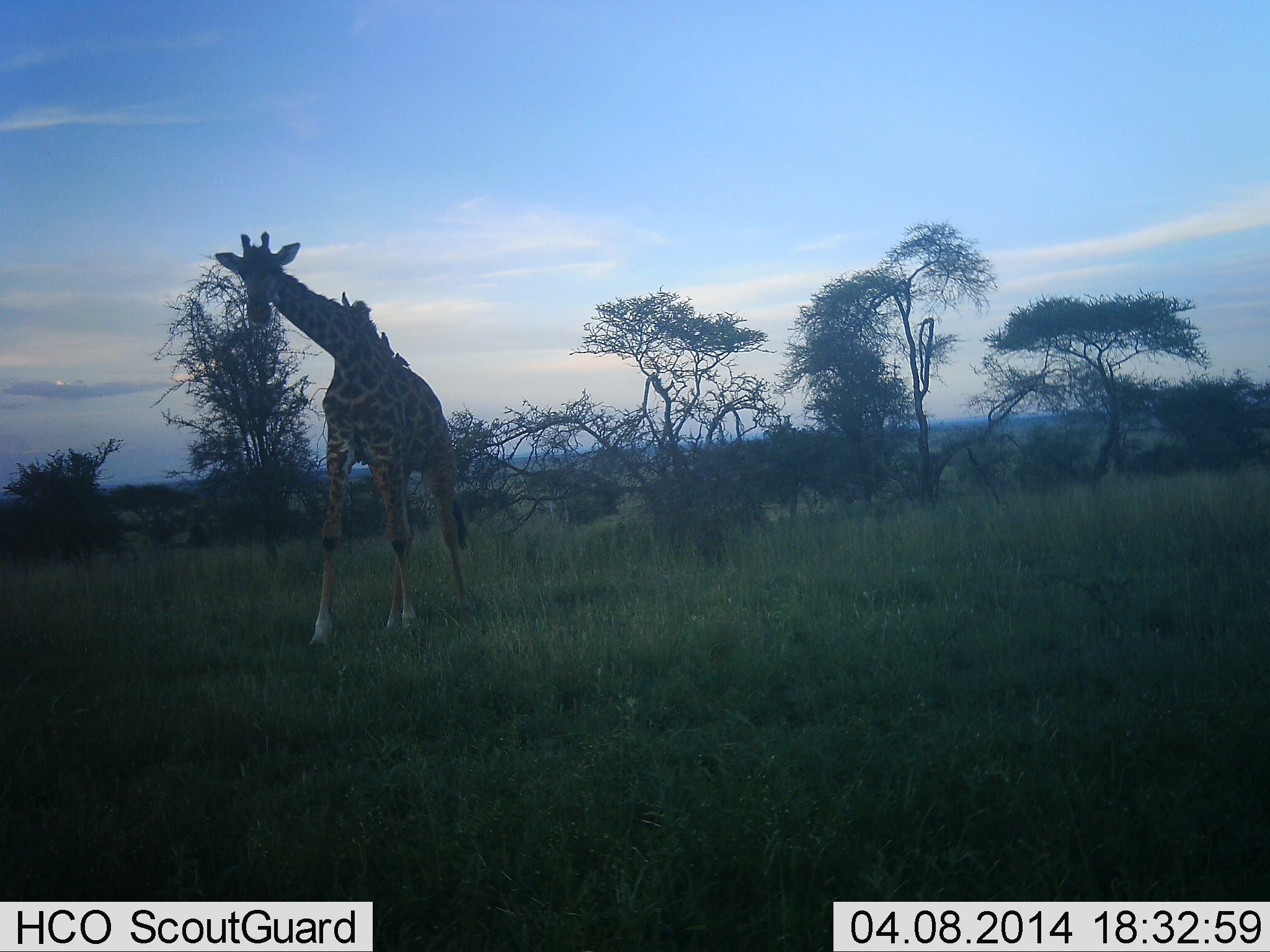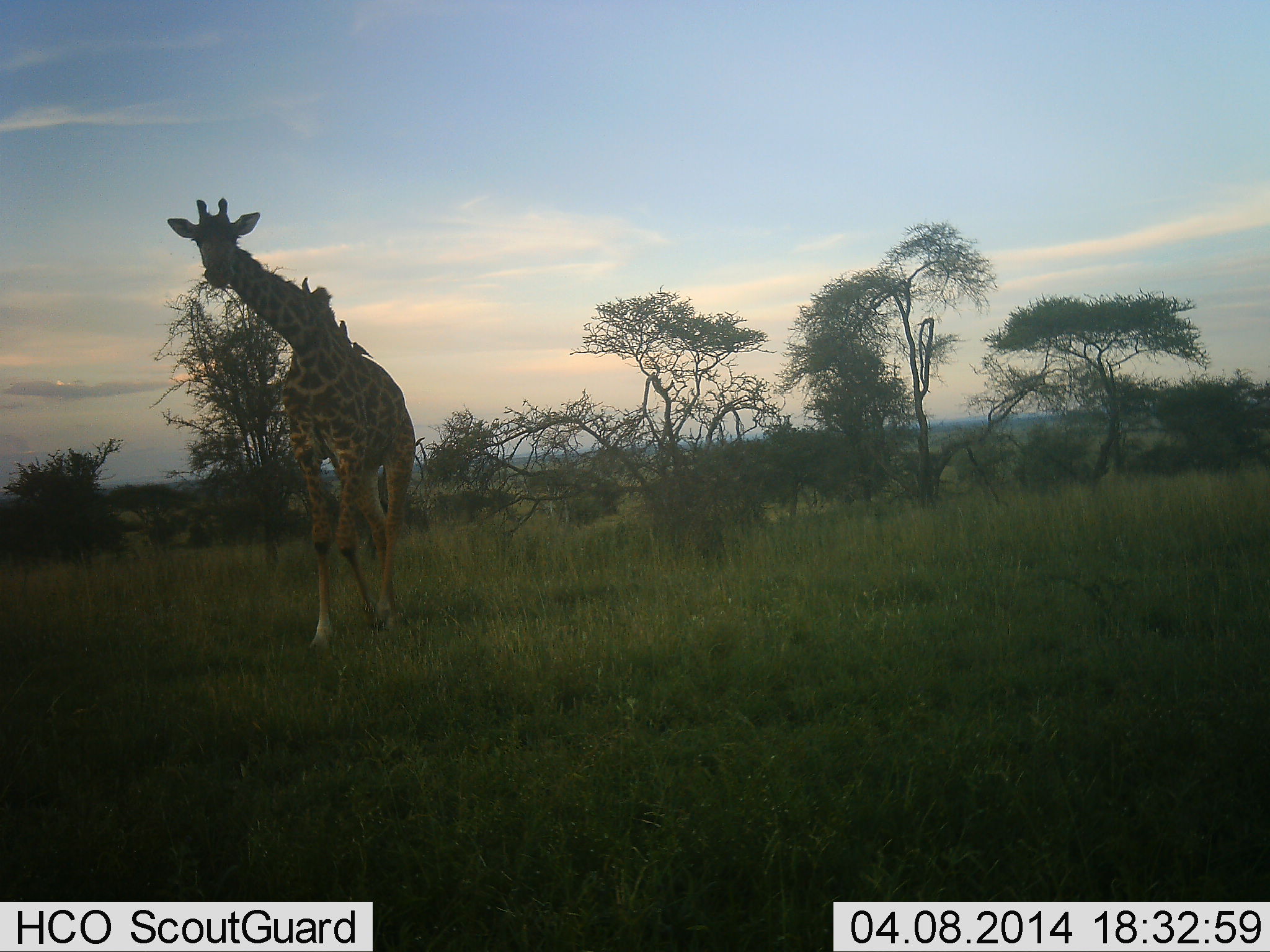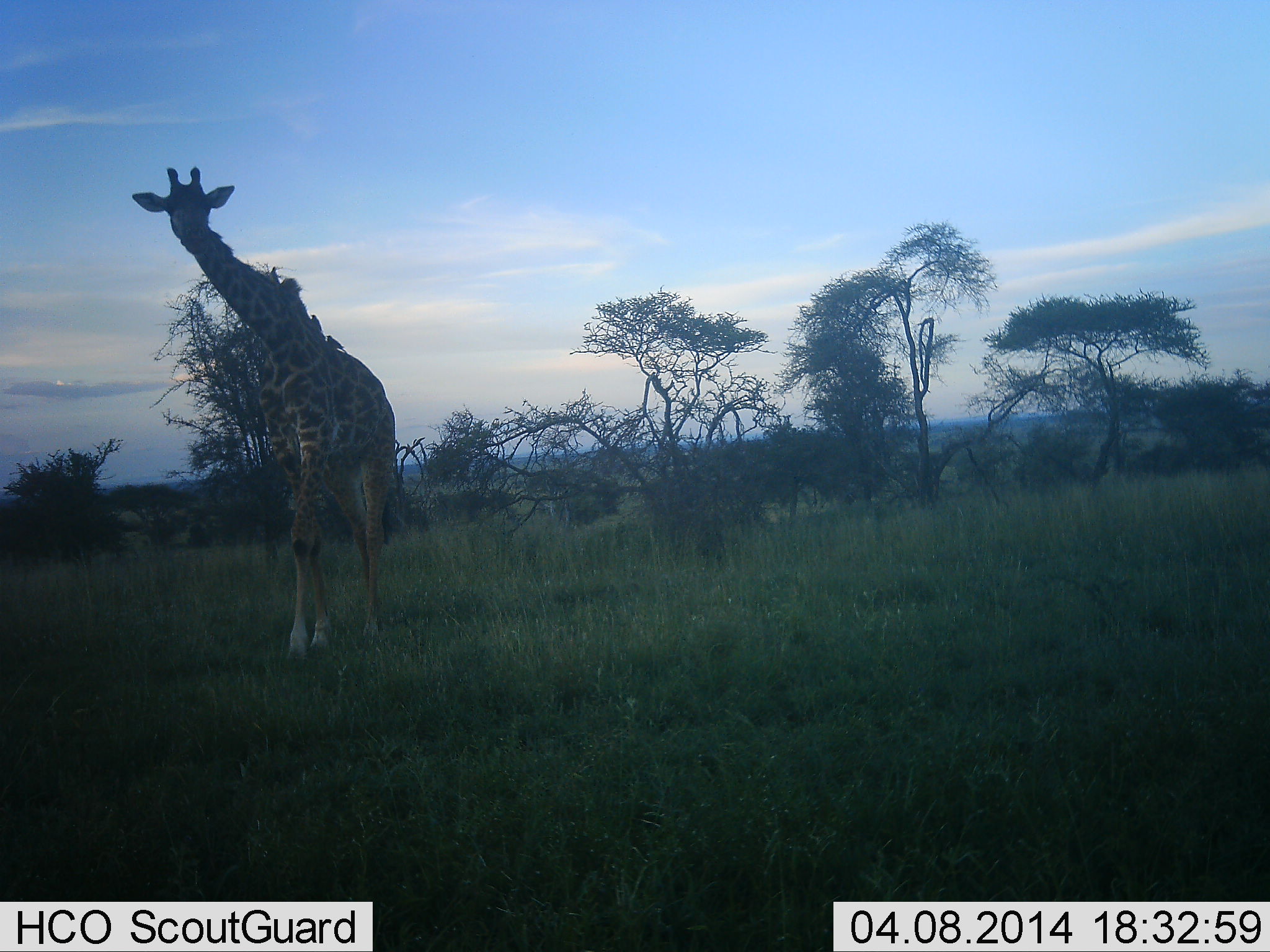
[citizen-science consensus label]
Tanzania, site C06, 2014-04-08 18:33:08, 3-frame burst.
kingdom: Animalia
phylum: Chordata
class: Mammalia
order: Artiodactyla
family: Giraffidae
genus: Giraffa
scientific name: Giraffa camelopardalis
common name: giraffe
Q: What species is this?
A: Giraffe (Giraffa camelopardalis).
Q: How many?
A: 1.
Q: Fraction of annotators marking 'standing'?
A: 0%.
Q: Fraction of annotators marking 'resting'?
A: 0%.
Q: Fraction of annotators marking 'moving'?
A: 100%.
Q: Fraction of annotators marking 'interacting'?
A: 0%.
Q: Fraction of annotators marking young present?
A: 0%.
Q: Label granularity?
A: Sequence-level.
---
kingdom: Animalia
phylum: Chordata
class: Aves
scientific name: Aves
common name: bird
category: otherbird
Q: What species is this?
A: Otherbird (bird) (Aves).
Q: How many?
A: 4.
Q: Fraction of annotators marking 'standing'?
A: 50%.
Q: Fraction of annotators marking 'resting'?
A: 30%.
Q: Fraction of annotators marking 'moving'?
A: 0%.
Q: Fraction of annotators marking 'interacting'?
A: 30%.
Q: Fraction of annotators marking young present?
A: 0%.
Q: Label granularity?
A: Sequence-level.